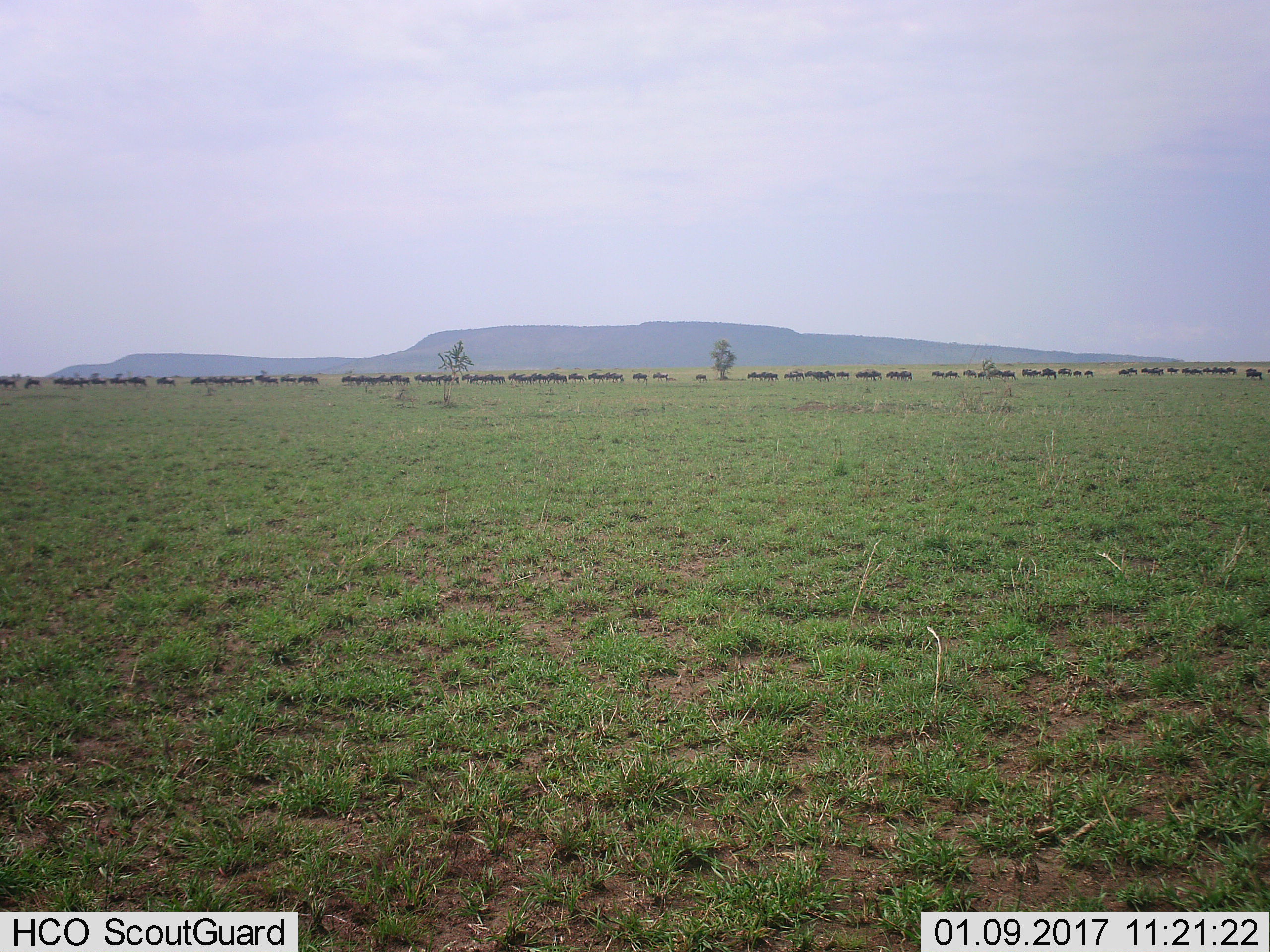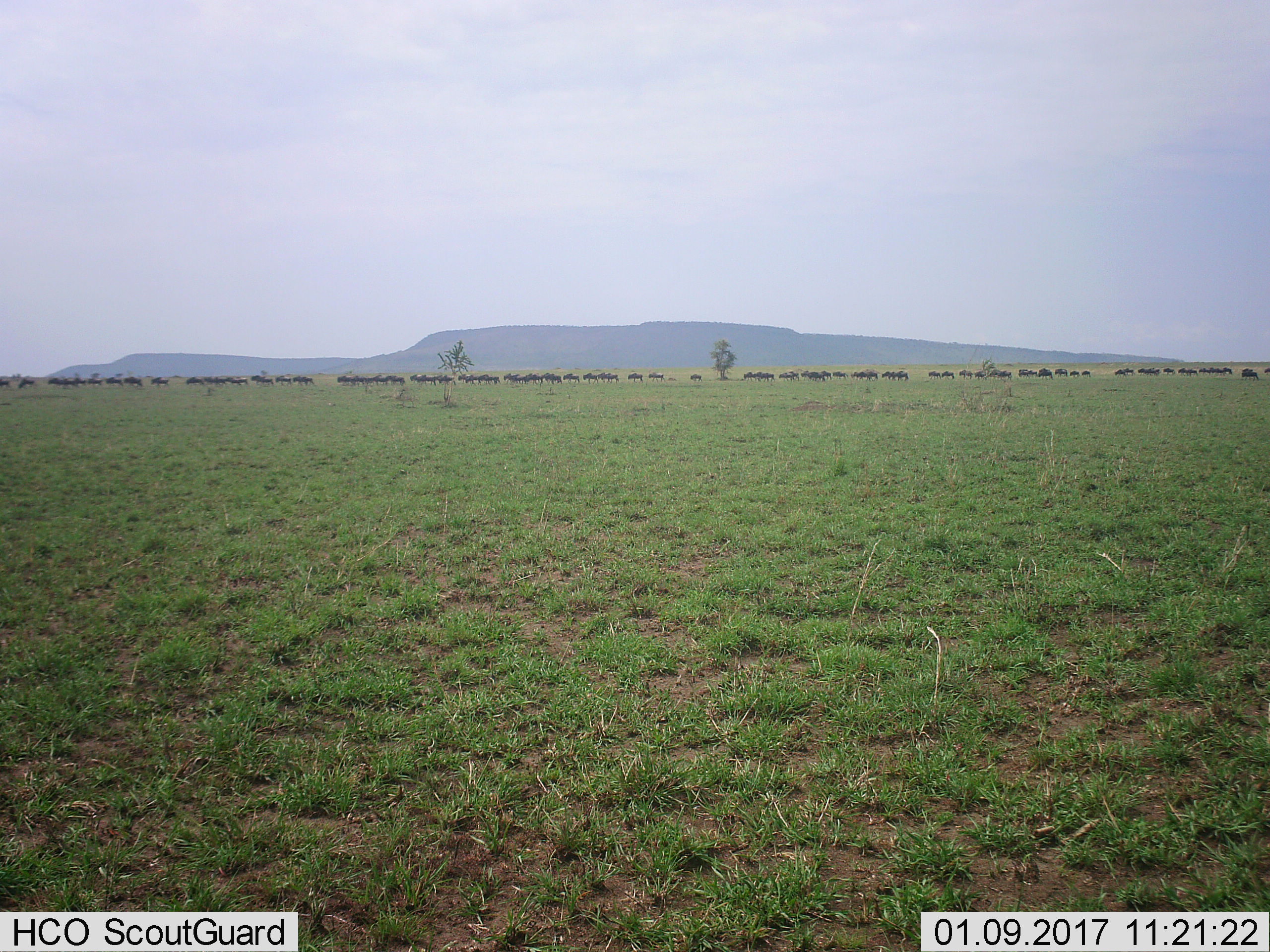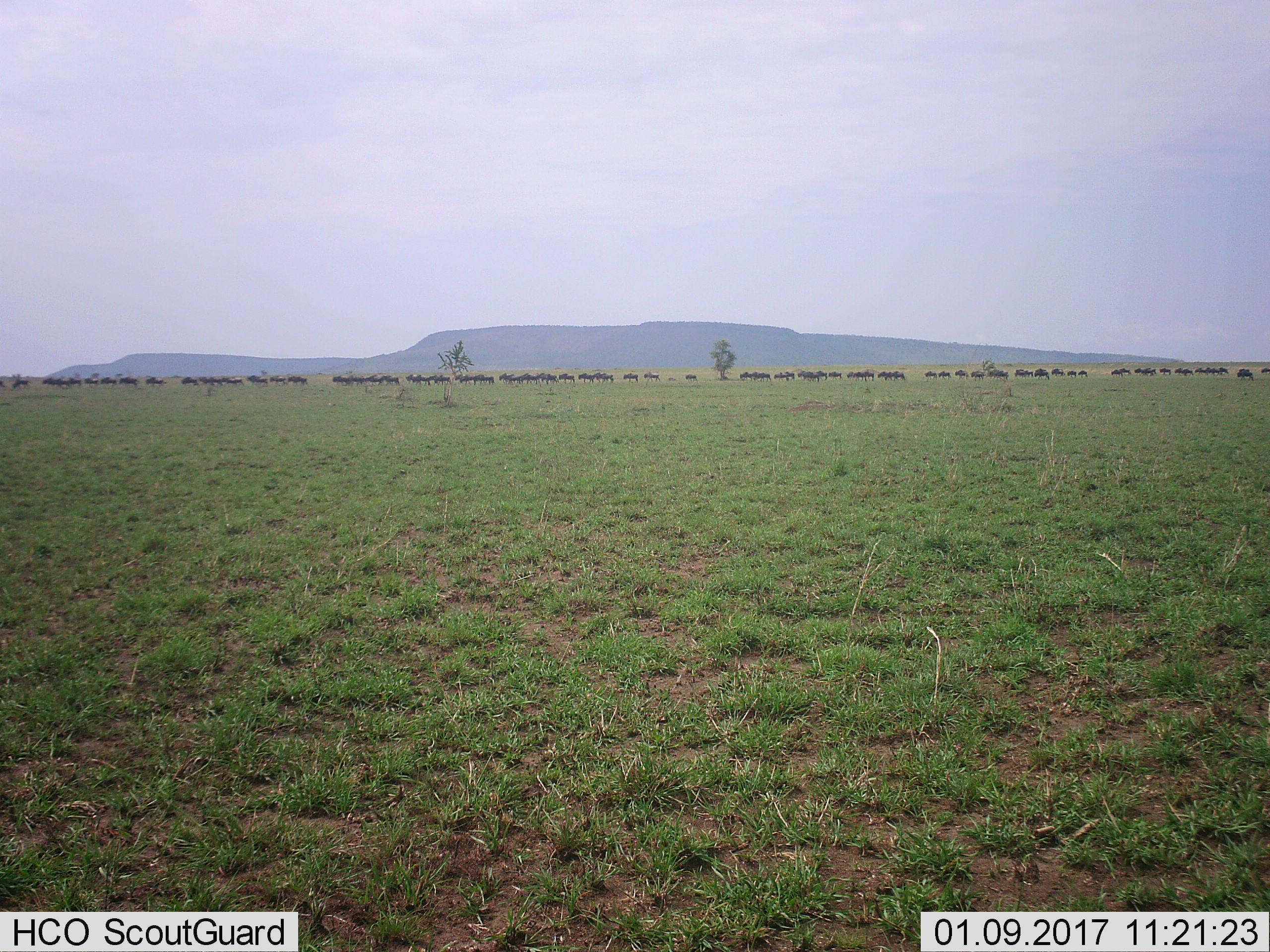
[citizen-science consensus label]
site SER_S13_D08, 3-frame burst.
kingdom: Animalia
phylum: Chordata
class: Mammalia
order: Artiodactyla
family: Bovidae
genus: Connochaetes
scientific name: Connochaetes taurinus taurinus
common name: blue wildebeest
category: wildebeestblue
Wildebeestblue (blue wildebeest) (Connochaetes taurinus taurinus), count 51+. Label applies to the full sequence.